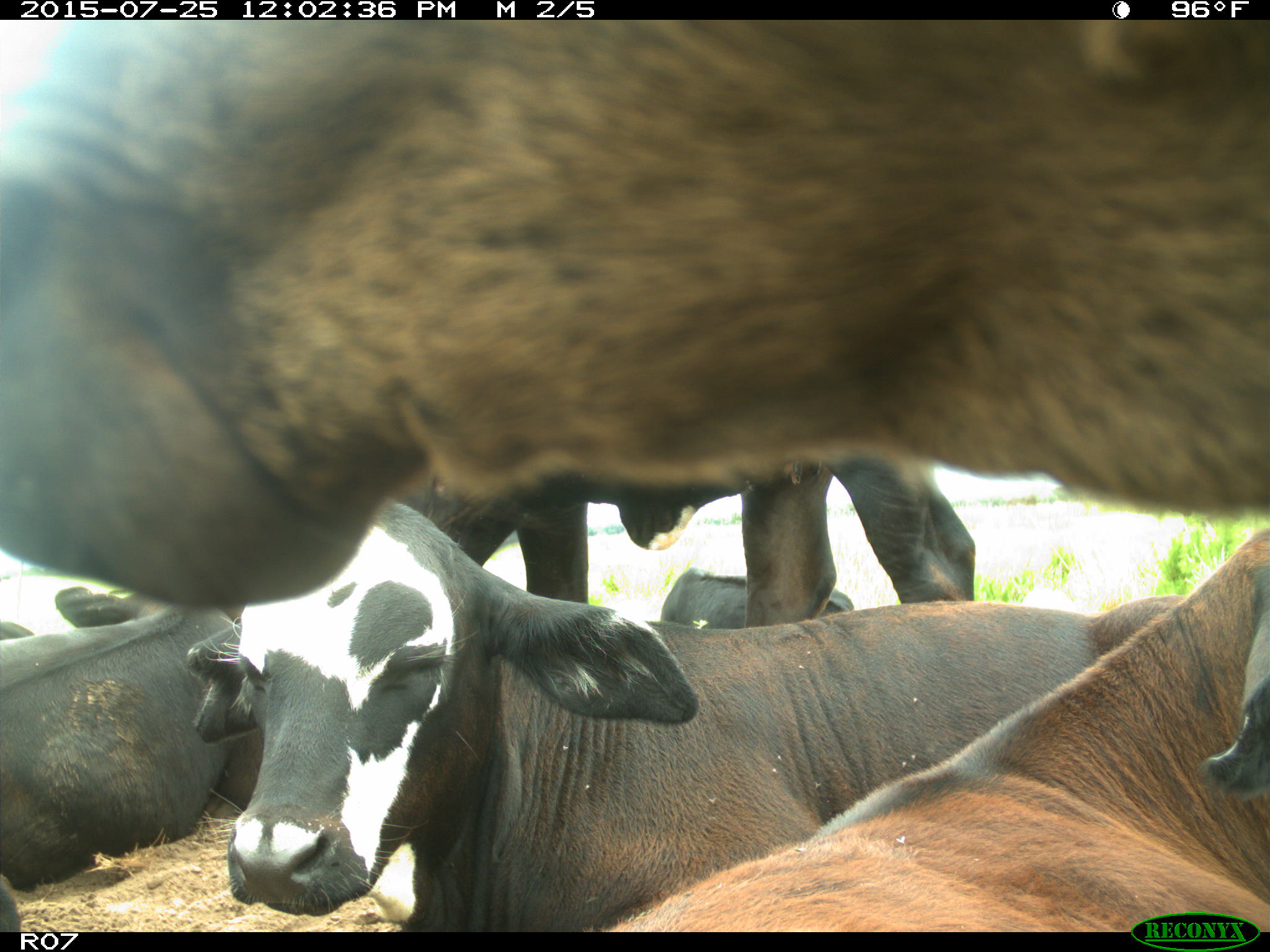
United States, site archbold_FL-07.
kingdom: Animalia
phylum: Chordata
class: Mammalia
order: Artiodactyla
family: Bovidae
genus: Bos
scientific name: Bos taurus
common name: domestic cow